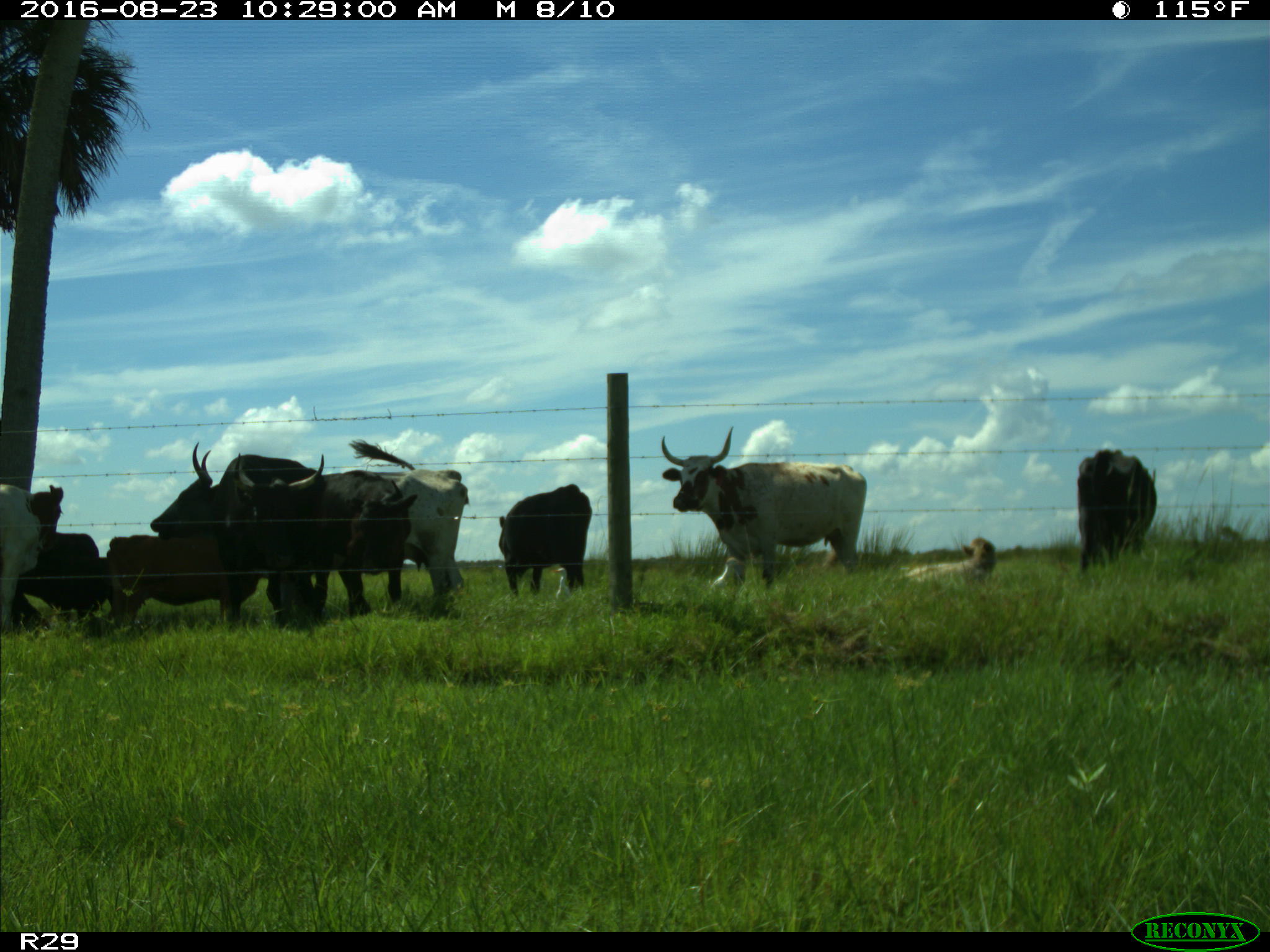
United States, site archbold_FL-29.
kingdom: Animalia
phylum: Chordata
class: Mammalia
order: Artiodactyla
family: Bovidae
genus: Bos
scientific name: Bos taurus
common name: domestic cow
Bos taurus (domestic cow).